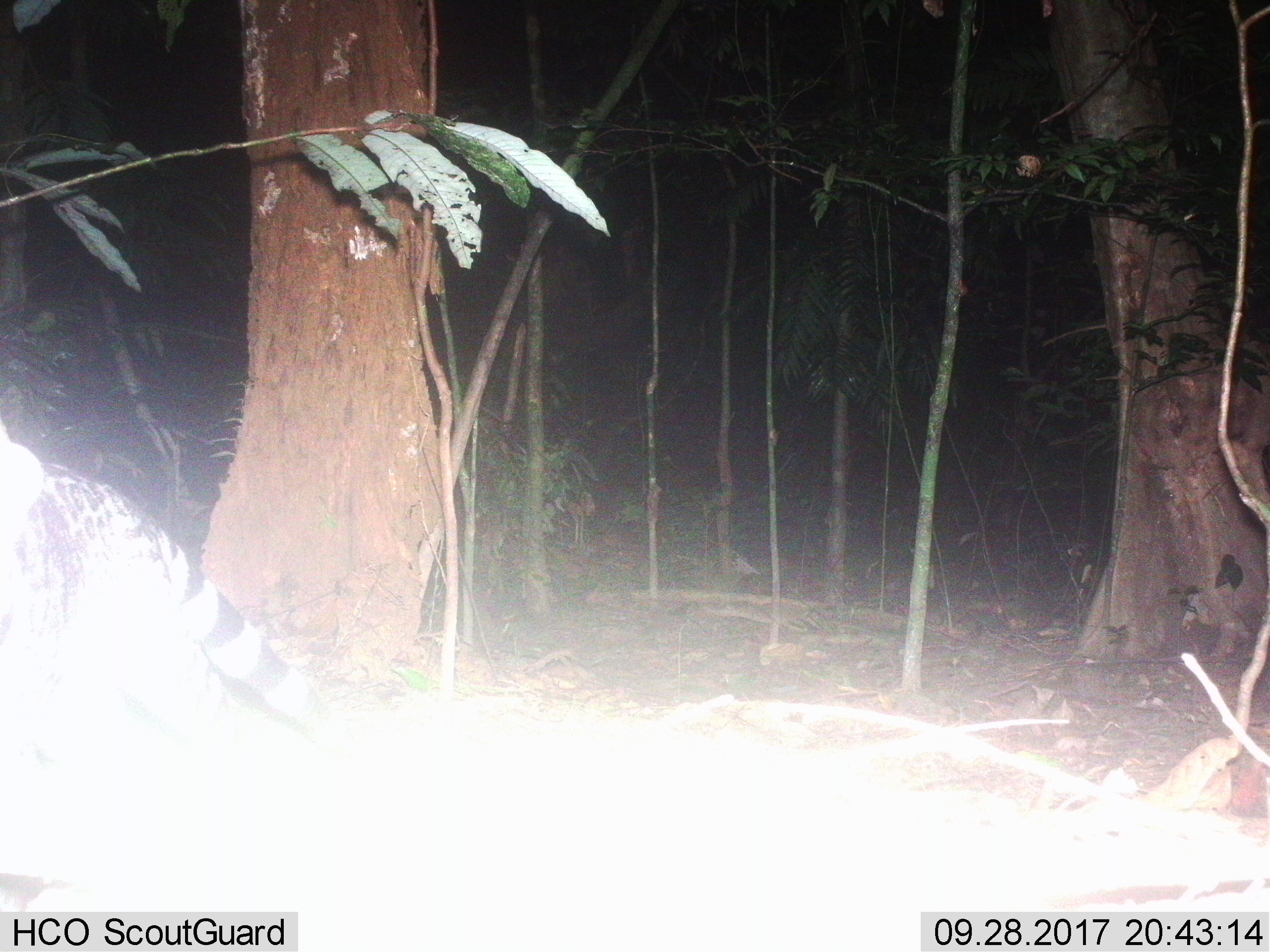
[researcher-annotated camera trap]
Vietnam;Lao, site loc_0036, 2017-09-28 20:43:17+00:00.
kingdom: Animalia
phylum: Chordata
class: Mammalia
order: Carnivora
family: Viverridae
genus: Viverra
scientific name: Viverra zibetha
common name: large indian civet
Large indian civet (Viverra zibetha). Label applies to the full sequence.